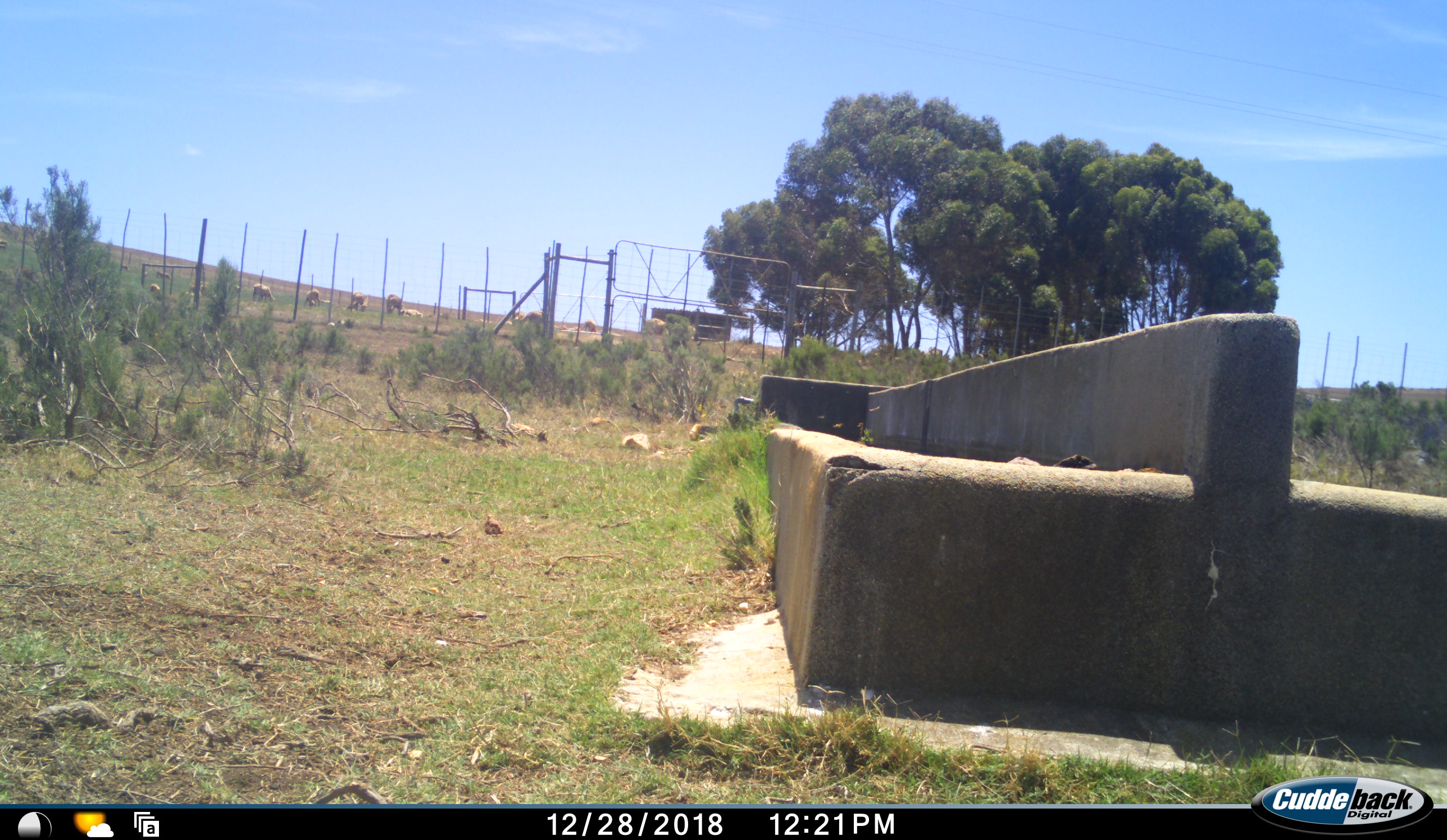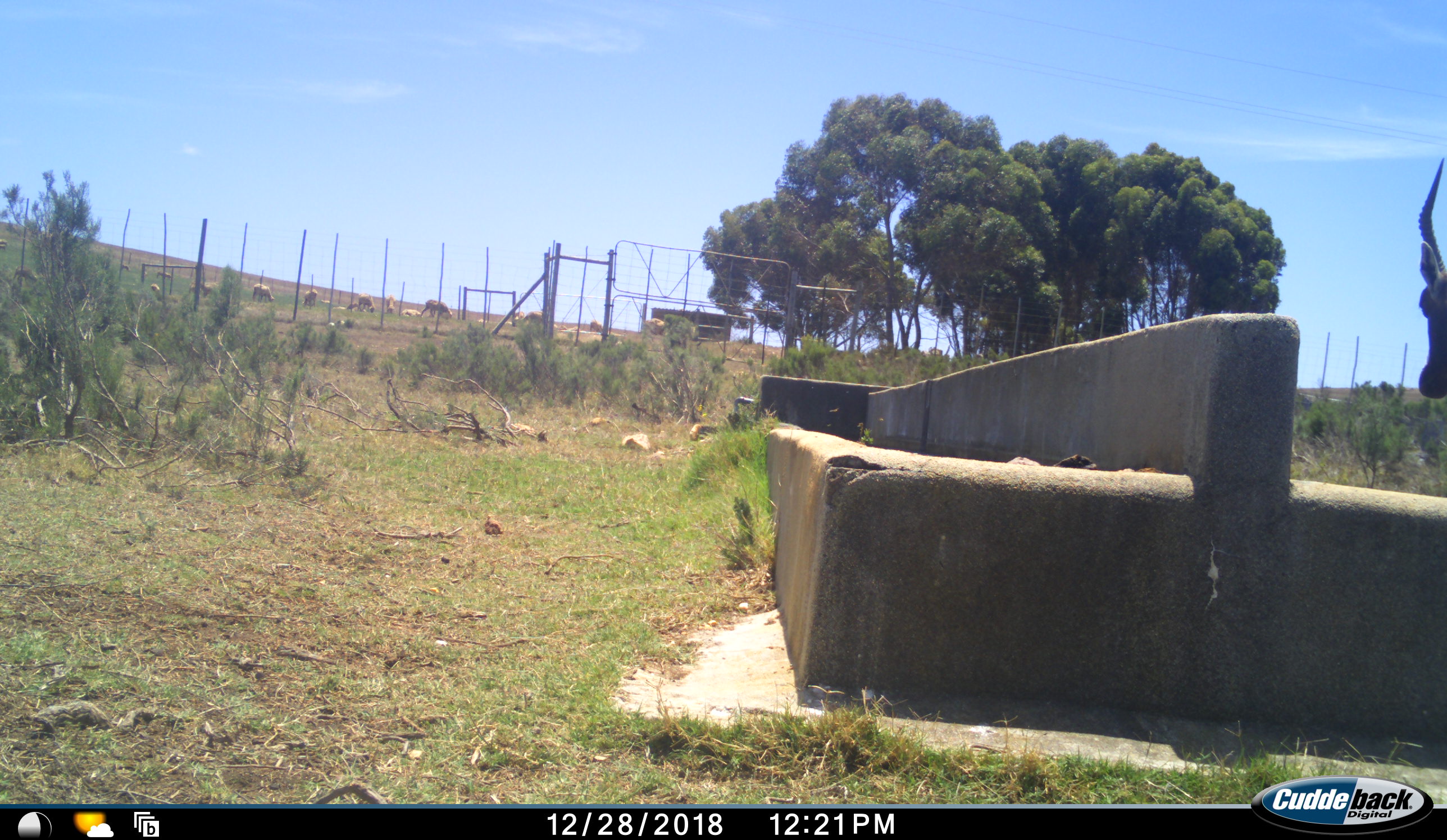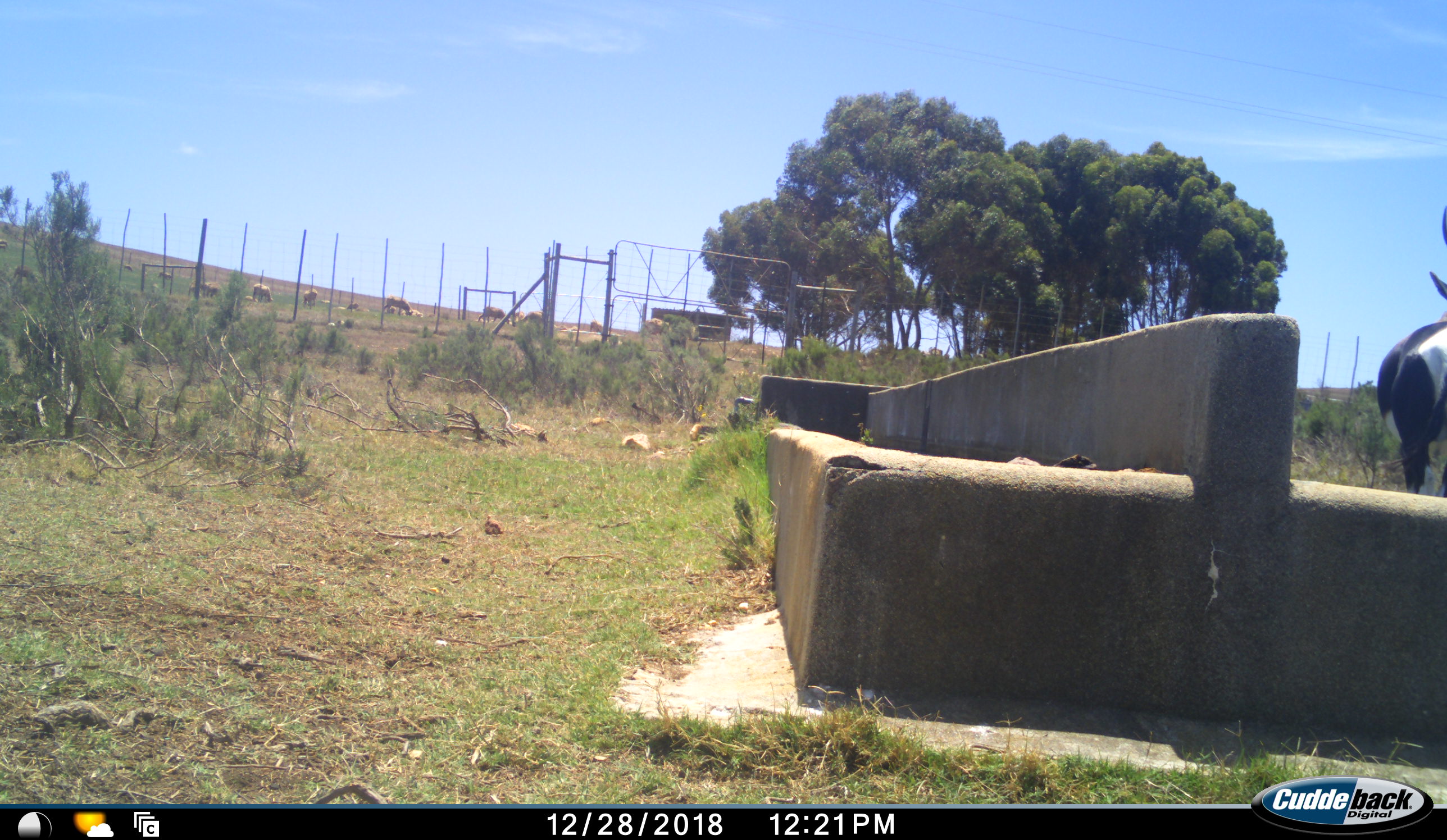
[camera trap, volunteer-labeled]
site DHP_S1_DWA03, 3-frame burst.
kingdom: Animalia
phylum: Chordata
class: Mammalia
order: Artiodactyla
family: Bovidae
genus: Damaliscus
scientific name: Damaliscus pygargus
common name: bontebok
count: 1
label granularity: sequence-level